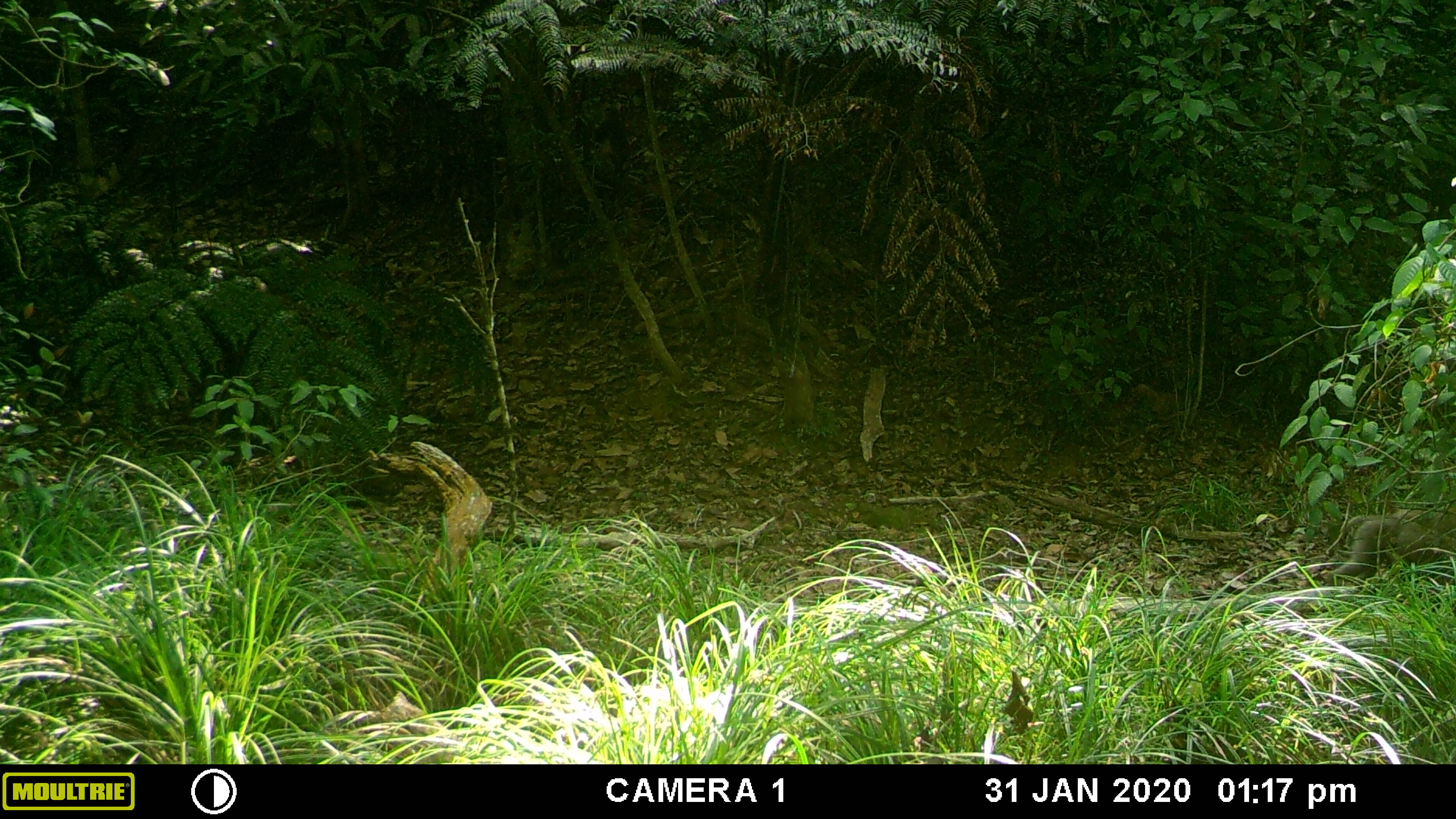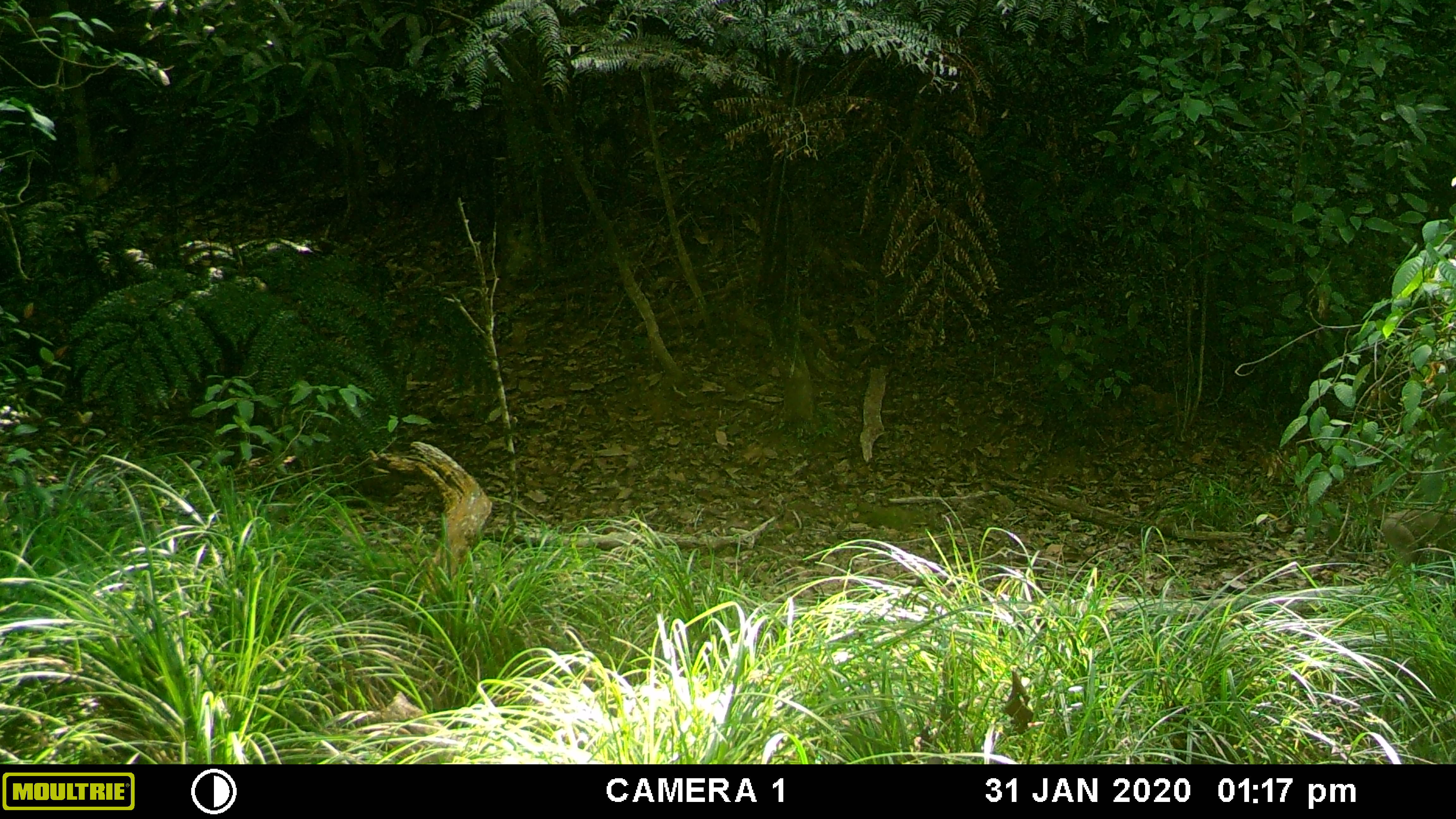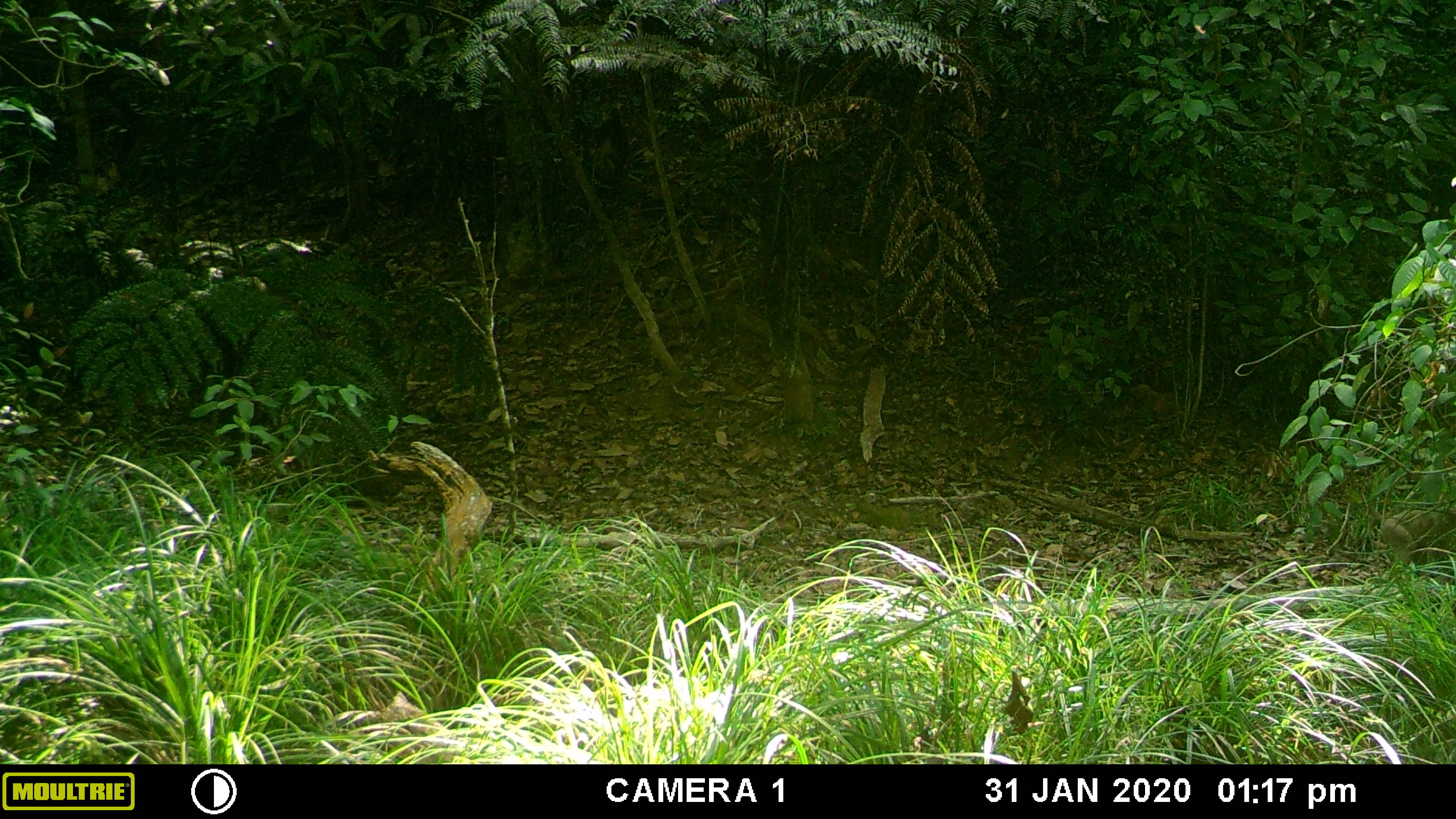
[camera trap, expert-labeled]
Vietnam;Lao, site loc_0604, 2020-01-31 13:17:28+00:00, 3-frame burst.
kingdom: Animalia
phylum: Chordata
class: Mammalia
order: Primates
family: Cercopithecidae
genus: Macaca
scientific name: Macaca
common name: macaques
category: assam or rhesus macaque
Assam or rhesus macaque (macaques) (Macaca). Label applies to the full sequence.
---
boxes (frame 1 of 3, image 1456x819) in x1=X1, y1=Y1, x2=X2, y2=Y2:
assam or rhesus macaque: x1=1326, y1=515, x2=1456, y2=589; x1=593, y1=104, x2=631, y2=169; x1=1384, y1=507, x2=1456, y2=538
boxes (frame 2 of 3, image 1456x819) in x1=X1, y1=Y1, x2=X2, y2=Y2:
assam or rhesus macaque: x1=1382, y1=509, x2=1456, y2=567; x1=592, y1=101, x2=631, y2=179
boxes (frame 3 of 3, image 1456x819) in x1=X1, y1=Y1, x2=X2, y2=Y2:
assam or rhesus macaque: x1=1364, y1=504, x2=1456, y2=567; x1=593, y1=102, x2=626, y2=184